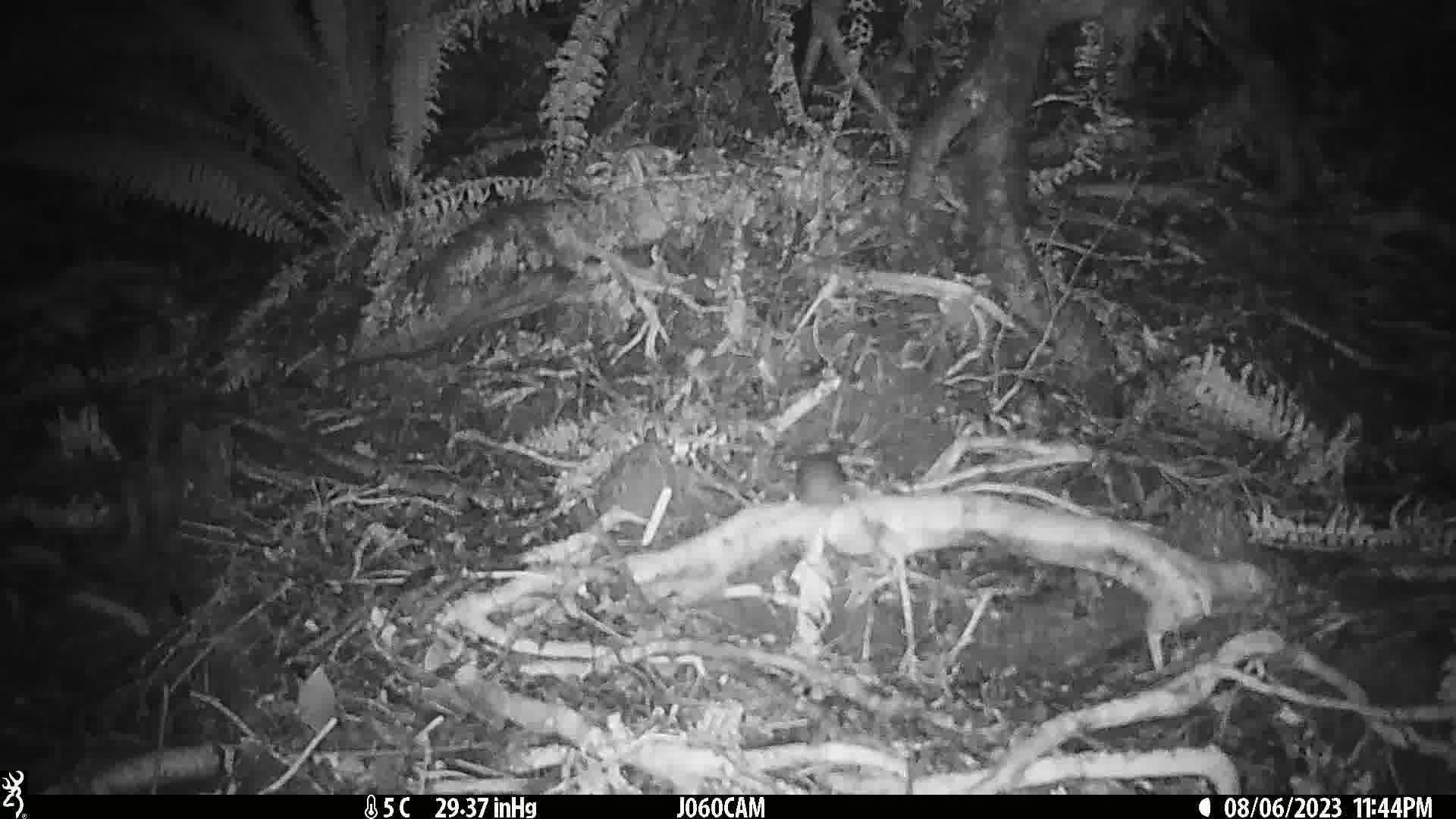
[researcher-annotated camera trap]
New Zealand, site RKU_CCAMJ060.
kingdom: Animalia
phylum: Chordata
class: Mammalia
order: Rodentia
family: Muridae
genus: Rattus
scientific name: Rattus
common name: rat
Rat (Rattus).